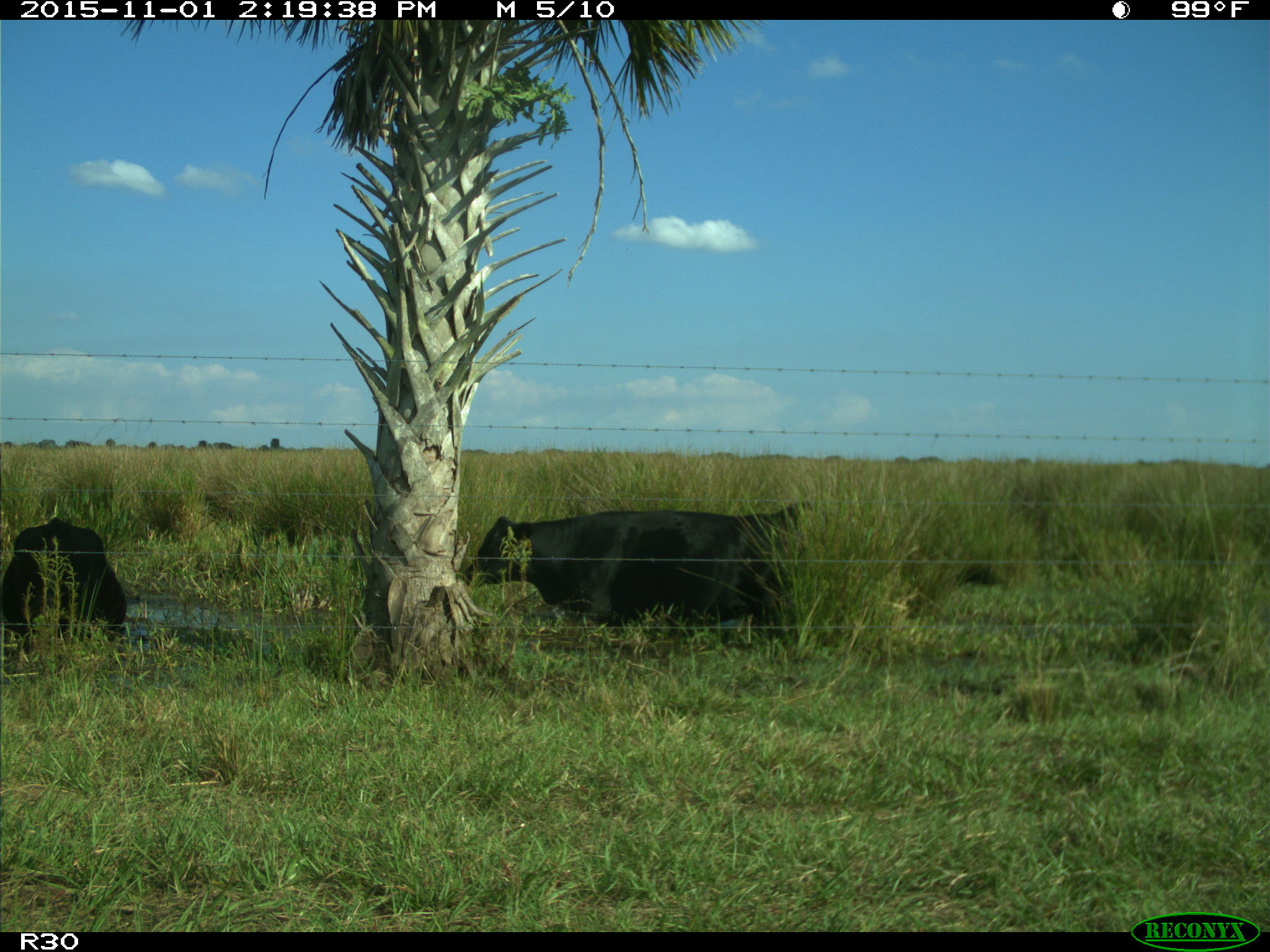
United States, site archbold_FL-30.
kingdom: Animalia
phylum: Chordata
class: Mammalia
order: Artiodactyla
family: Bovidae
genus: Bos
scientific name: Bos taurus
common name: domestic cow